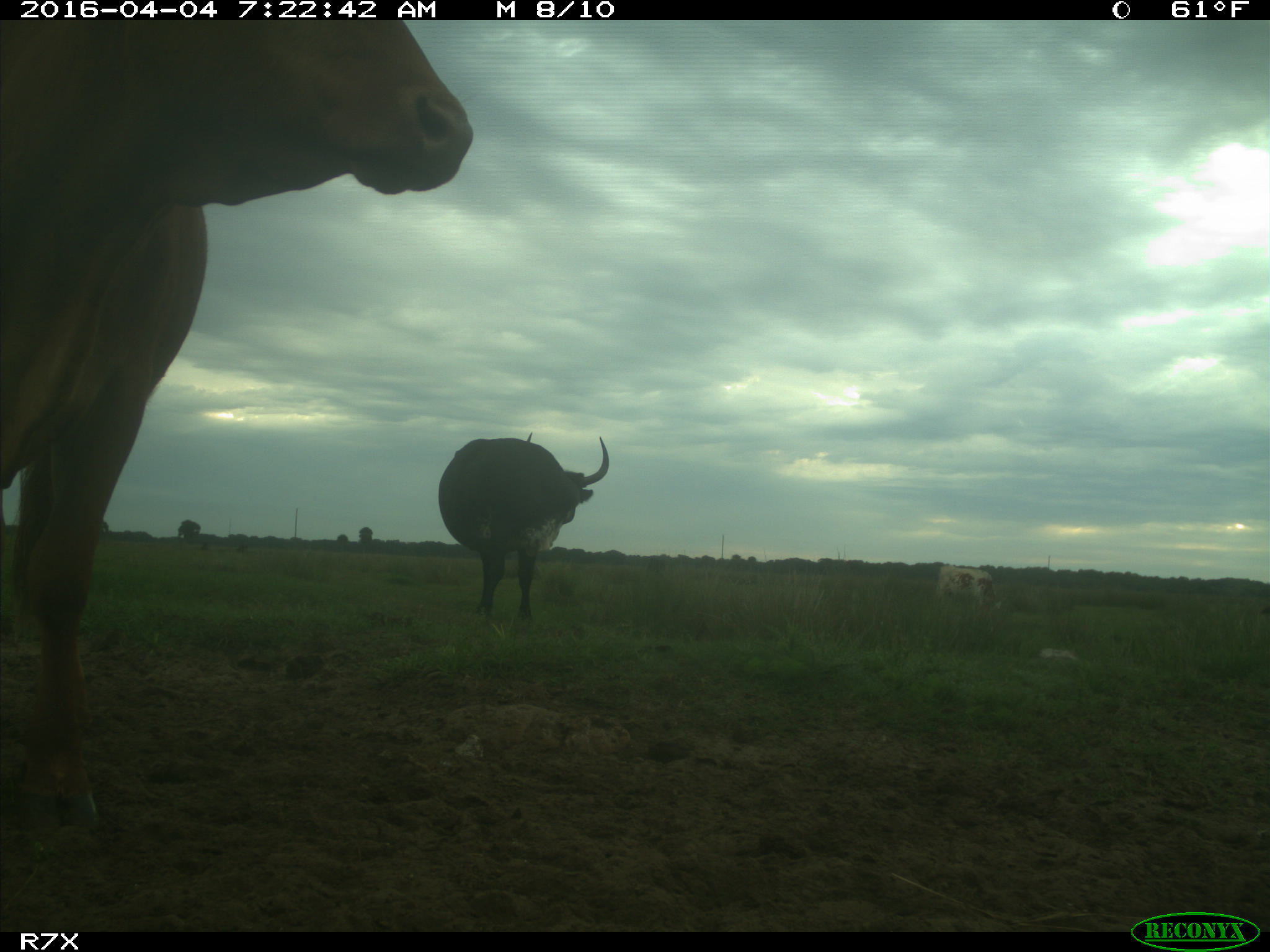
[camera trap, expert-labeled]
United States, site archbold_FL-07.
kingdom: Animalia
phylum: Chordata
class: Mammalia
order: Artiodactyla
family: Bovidae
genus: Bos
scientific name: Bos taurus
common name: domestic cow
Bos taurus (domestic cow).